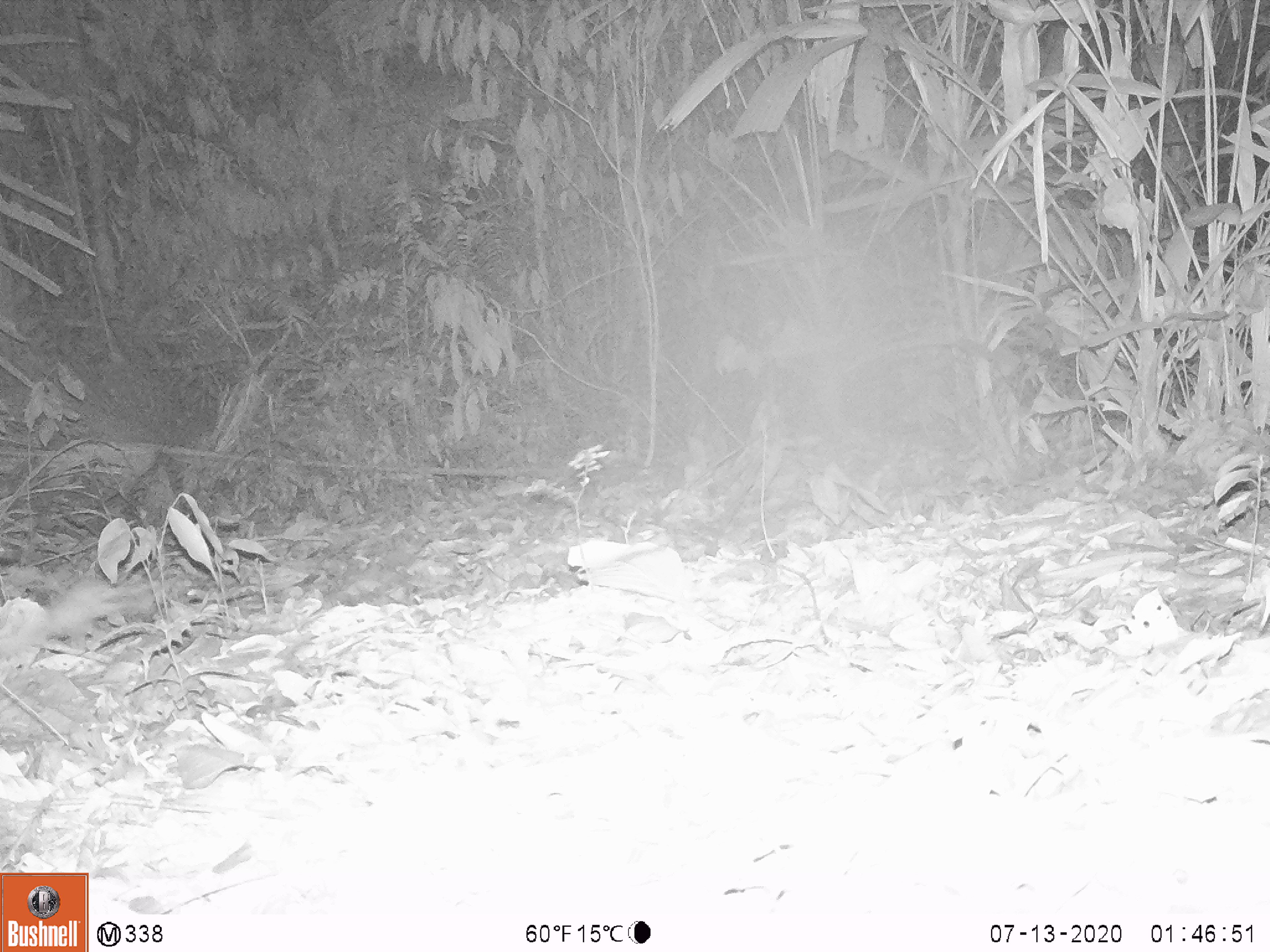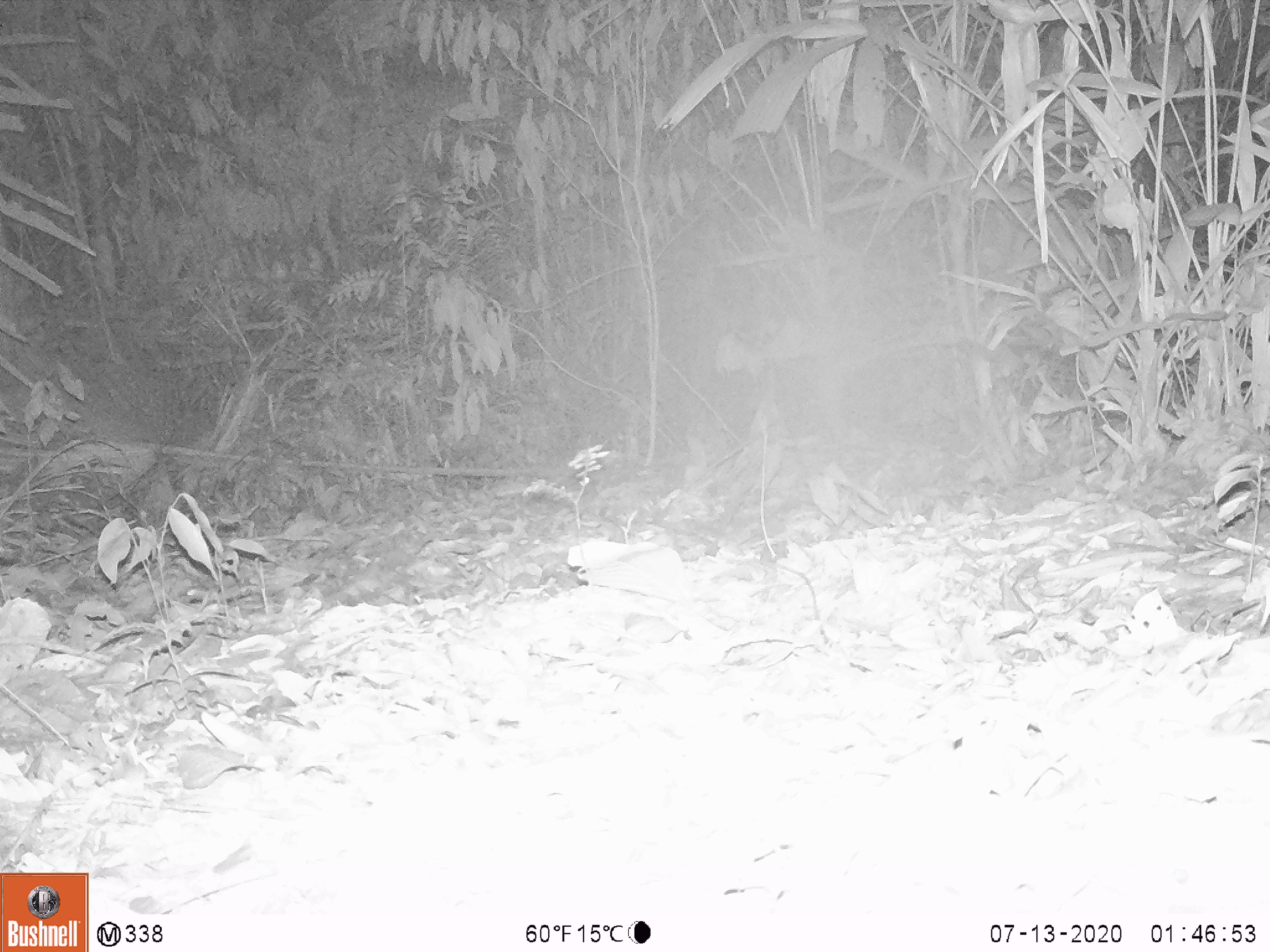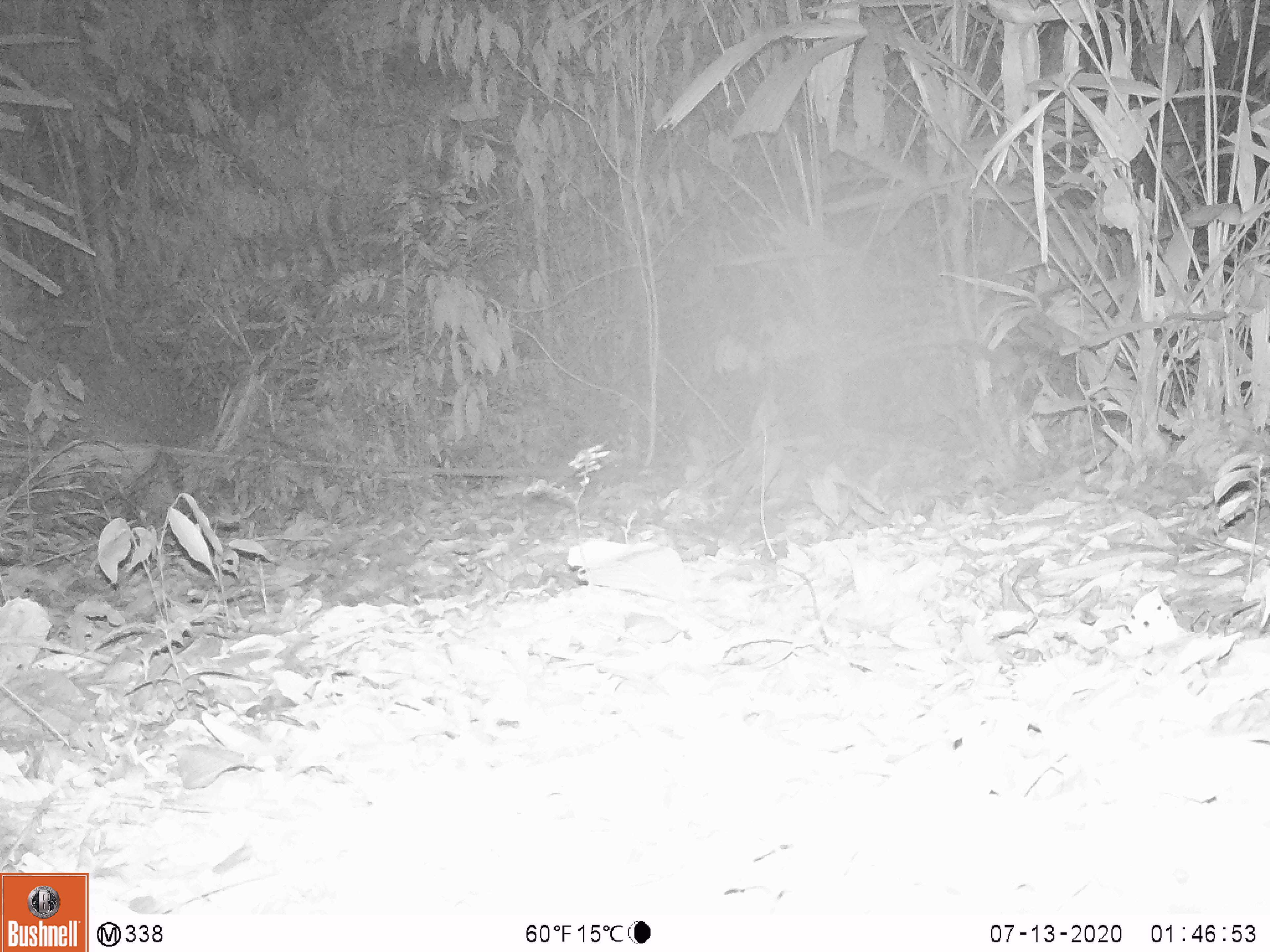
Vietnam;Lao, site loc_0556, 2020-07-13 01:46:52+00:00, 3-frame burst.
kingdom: Animalia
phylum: Chordata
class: Mammalia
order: Rodentia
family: Hystricidae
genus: Atherurus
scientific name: Atherurus macrourus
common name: asiatic brush-tailed porcupine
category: asiatic brush tailed porcupine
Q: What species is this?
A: Asiatic brush tailed porcupine (asiatic brush-tailed porcupine) (Atherurus macrourus).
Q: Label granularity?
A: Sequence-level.